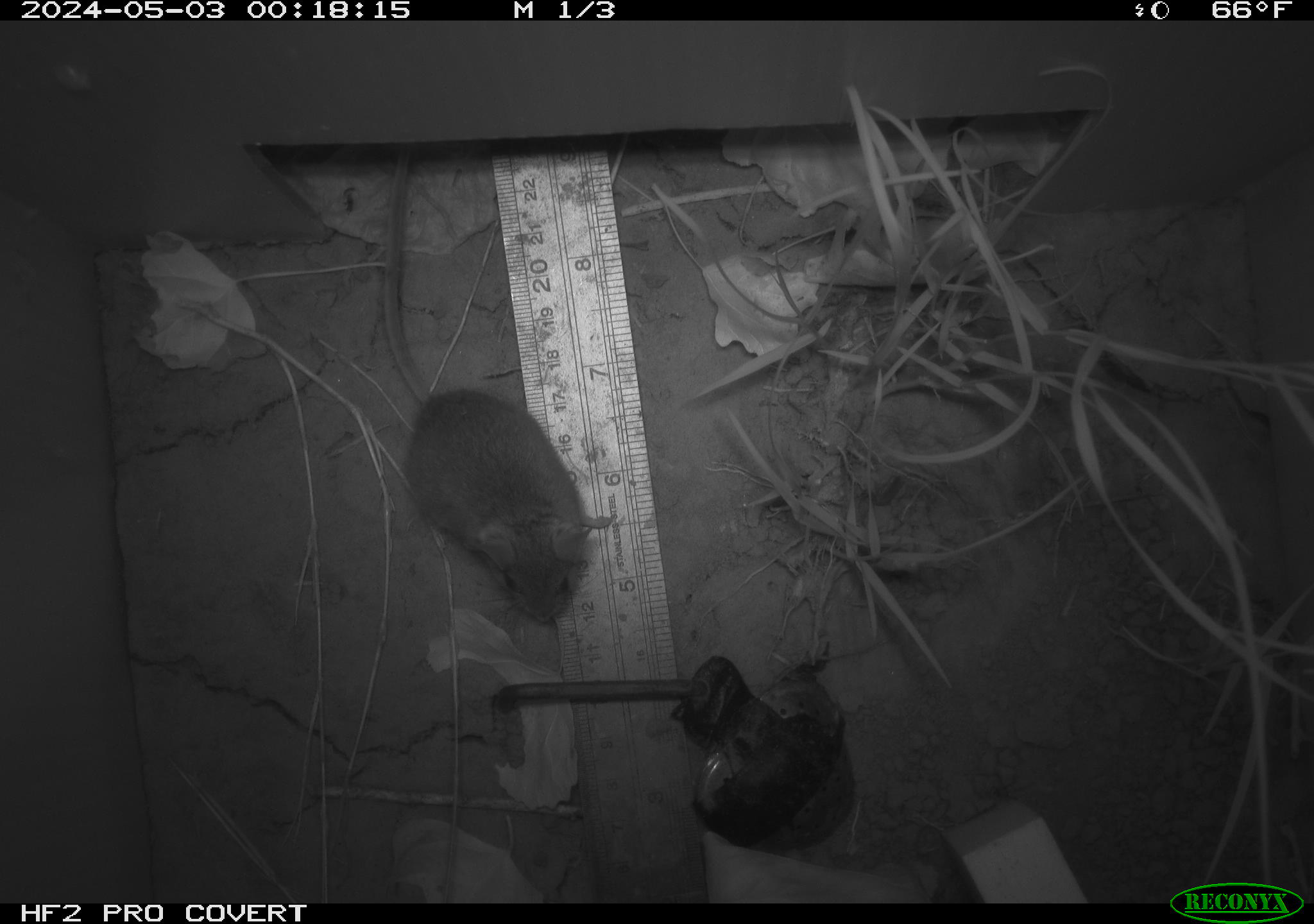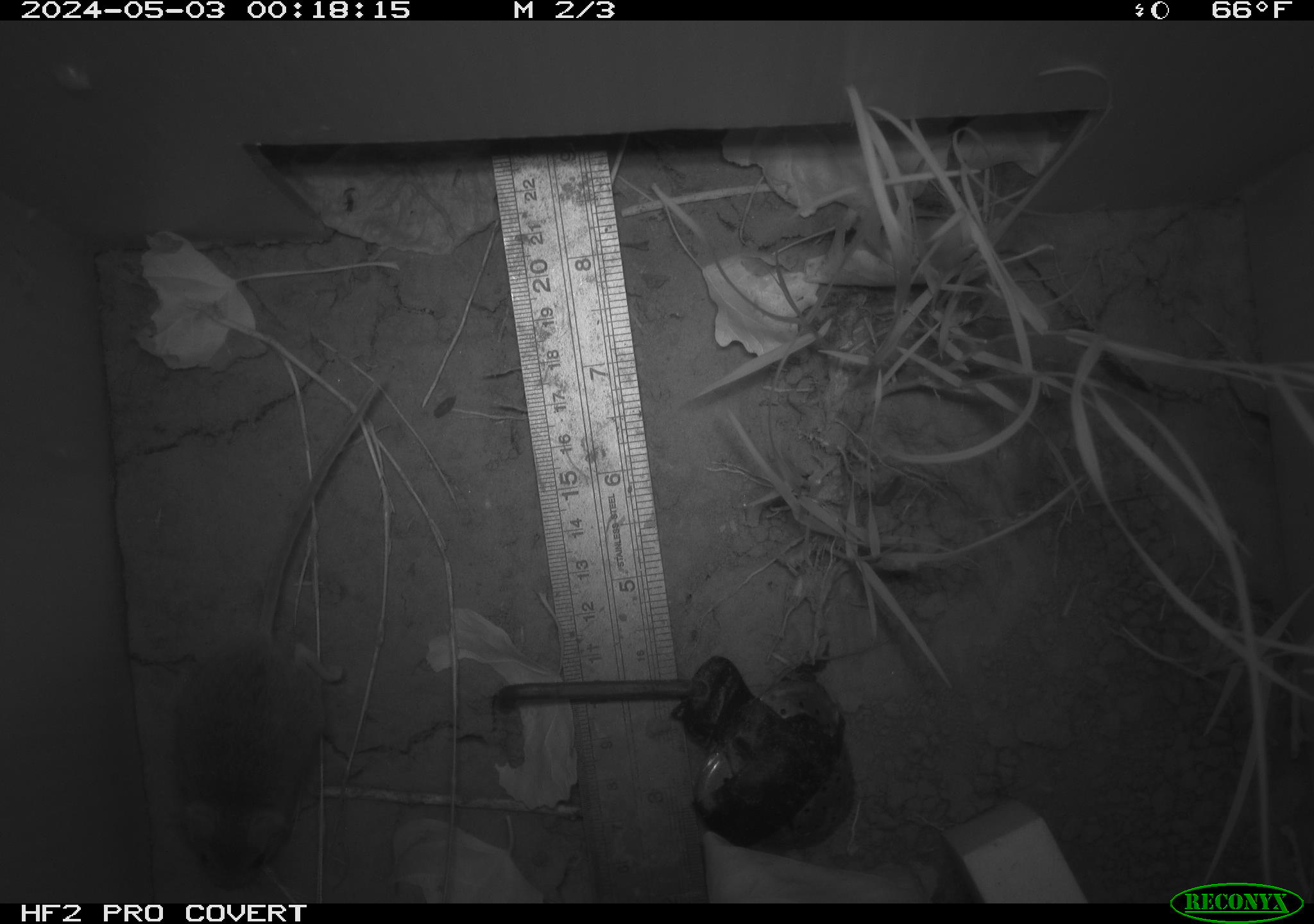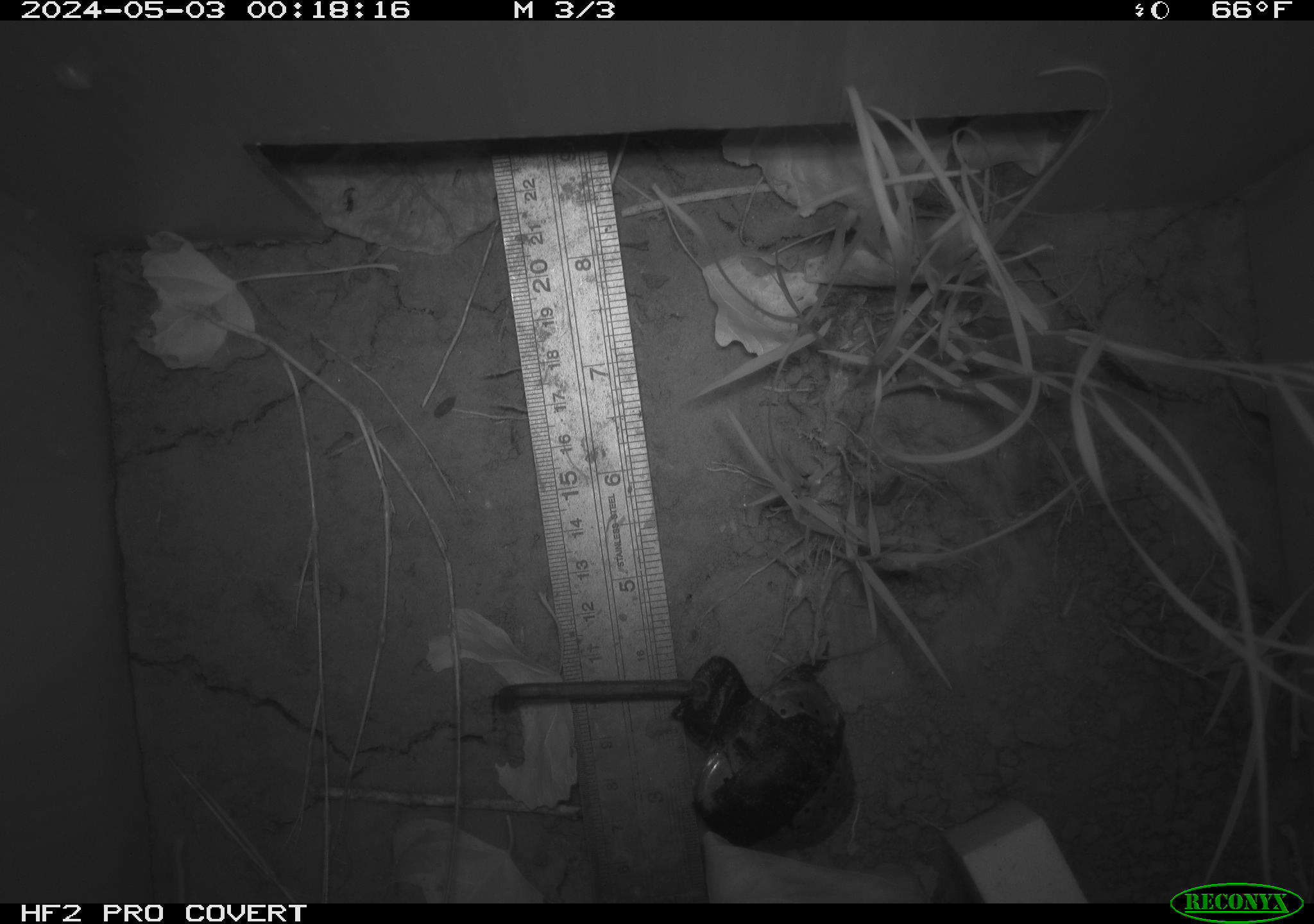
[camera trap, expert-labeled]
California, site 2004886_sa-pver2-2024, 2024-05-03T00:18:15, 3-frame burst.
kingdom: Animalia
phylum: Chordata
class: Mammalia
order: Rodentia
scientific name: Rodentia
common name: mouse species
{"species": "mouse species (Rodentia)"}